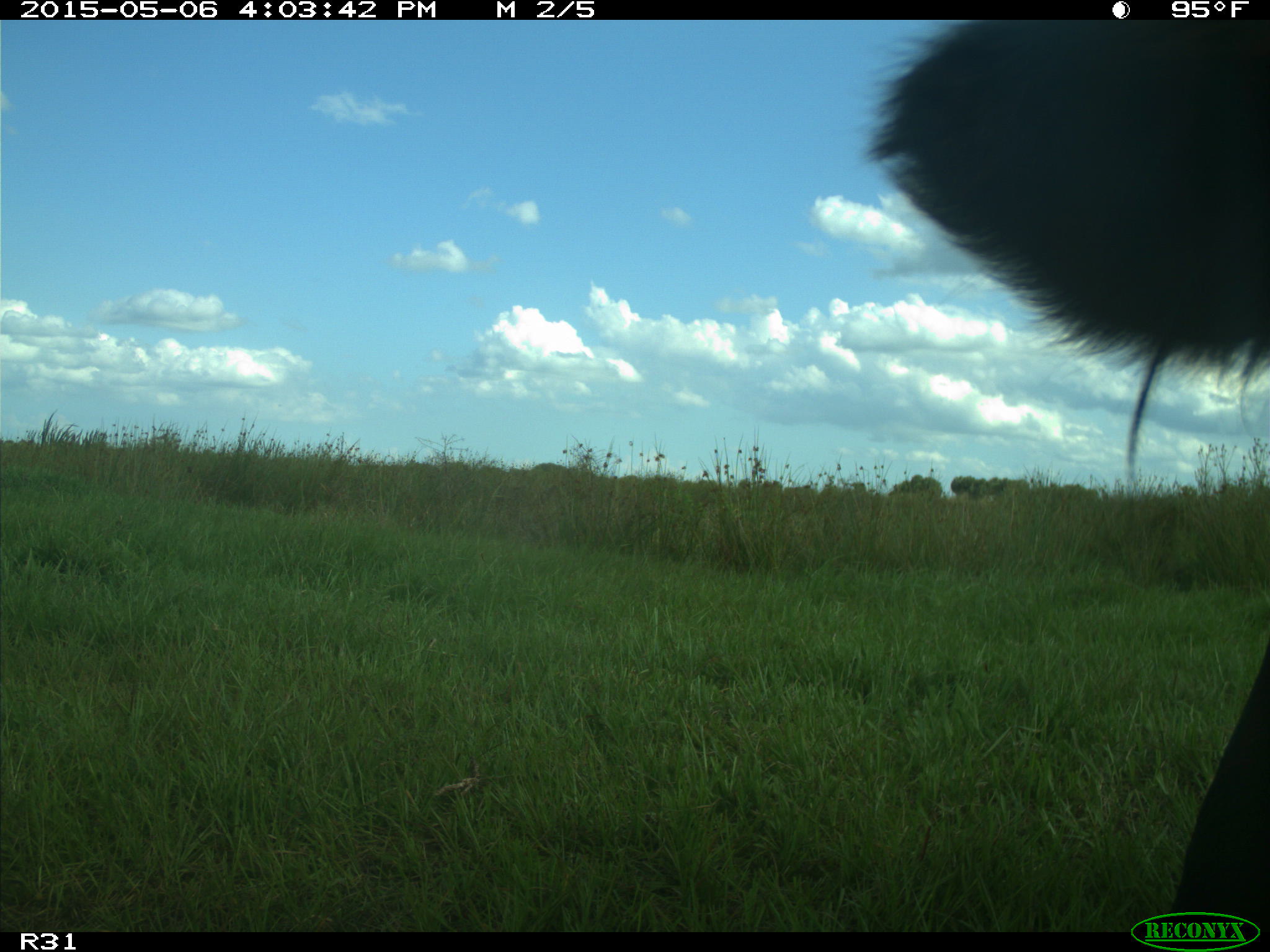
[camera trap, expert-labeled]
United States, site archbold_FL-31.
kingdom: Animalia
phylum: Chordata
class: Mammalia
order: Artiodactyla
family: Bovidae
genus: Bos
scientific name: Bos taurus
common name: domestic cow